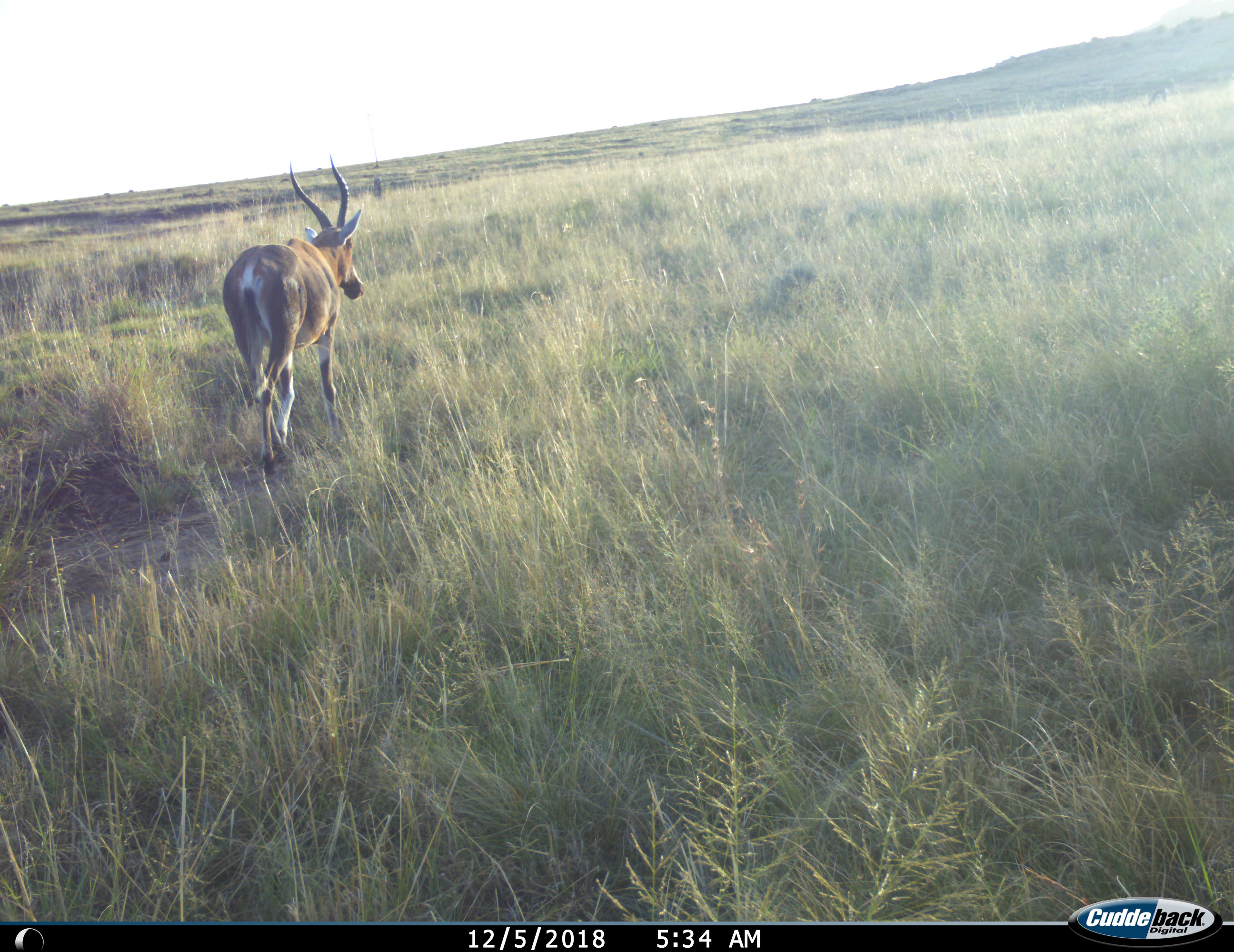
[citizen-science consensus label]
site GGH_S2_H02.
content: unidentified animal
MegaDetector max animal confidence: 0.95